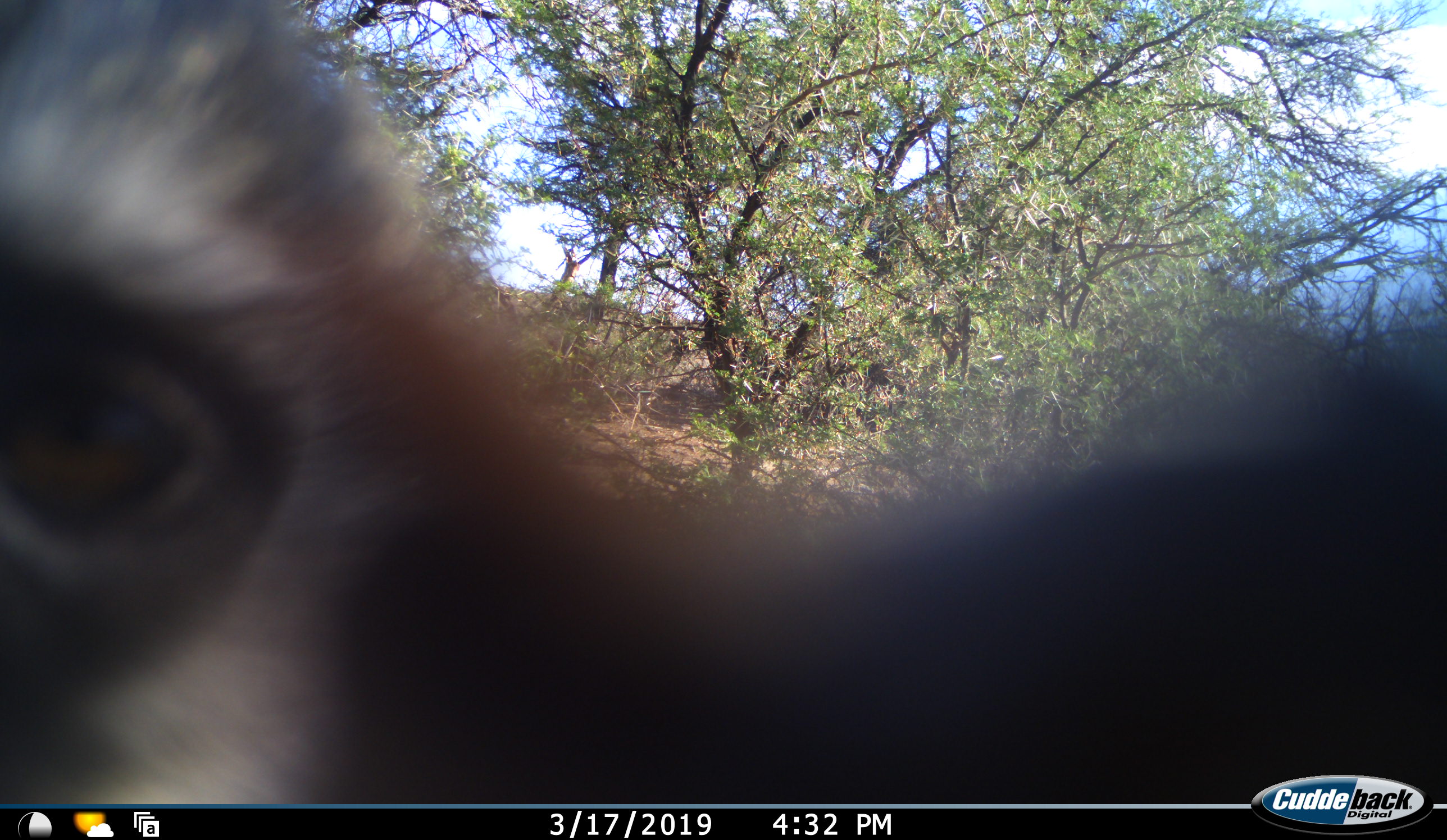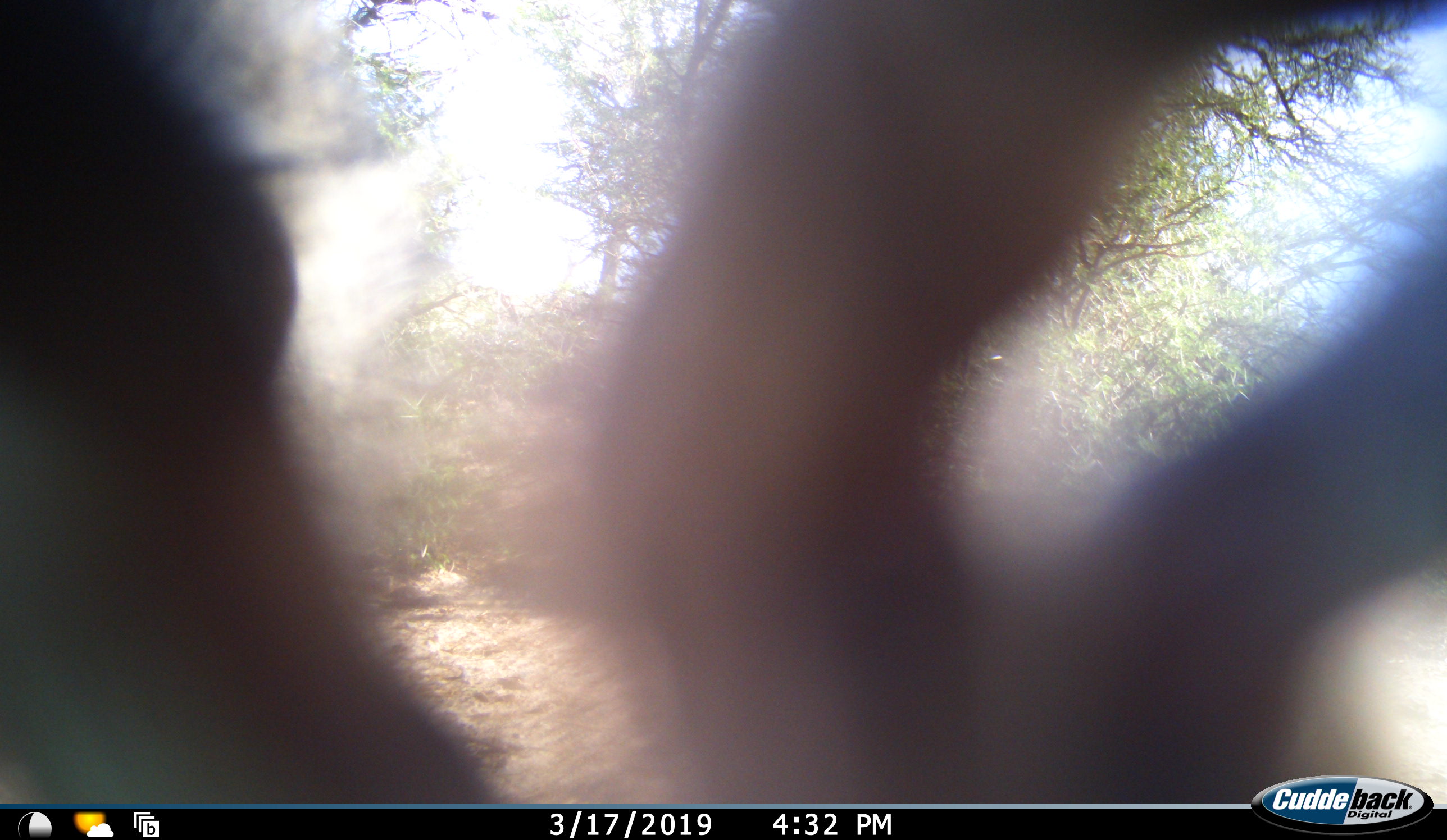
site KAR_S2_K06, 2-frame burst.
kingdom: Animalia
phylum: Chordata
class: Mammalia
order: Primates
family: Cercopithecidae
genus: Chlorocebus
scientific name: Chlorocebus pygerythrus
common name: vervet monkey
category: monkeyvervet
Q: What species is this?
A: Monkeyvervet (vervet monkey) (Chlorocebus pygerythrus).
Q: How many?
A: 1.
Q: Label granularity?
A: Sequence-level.